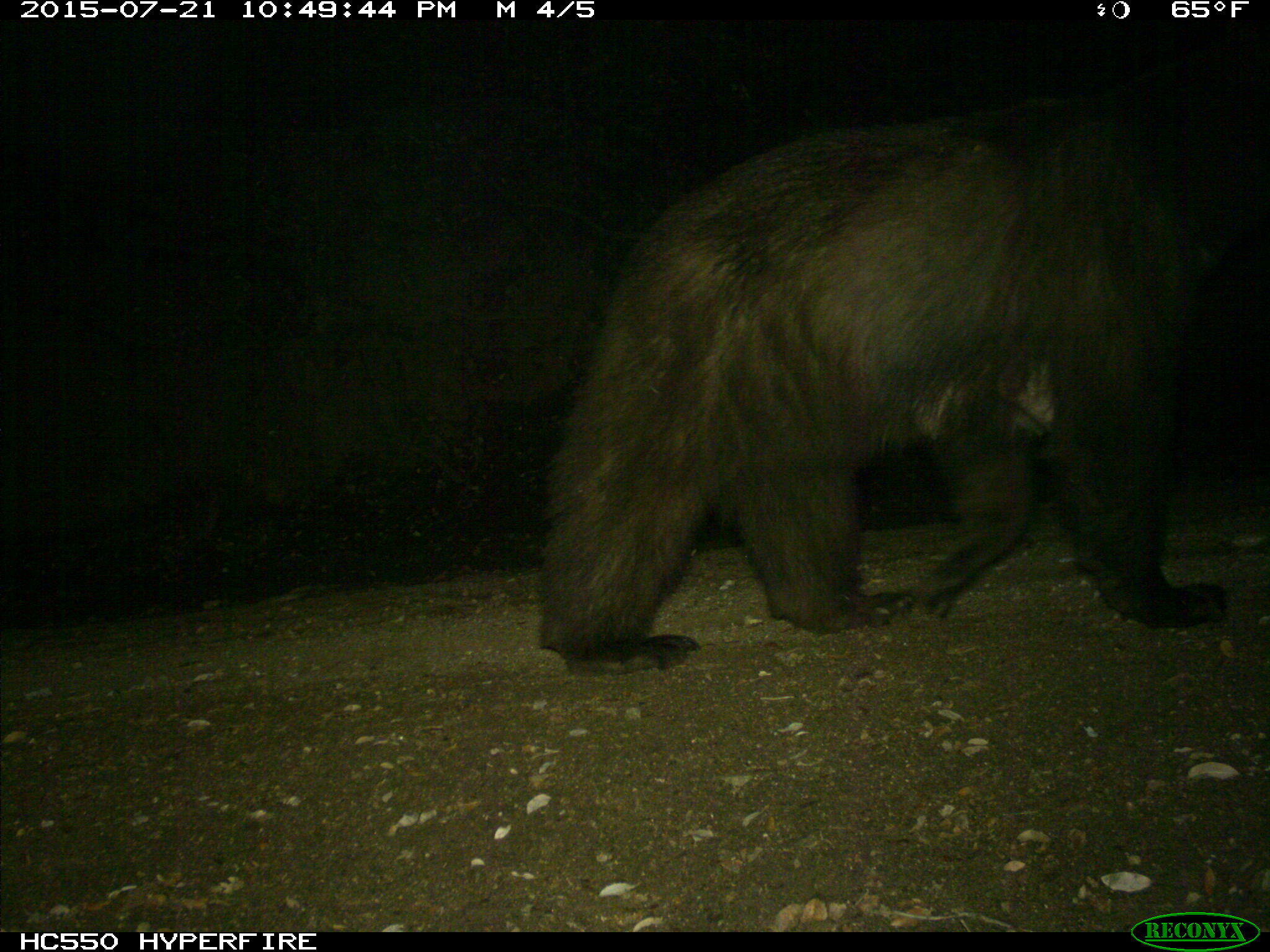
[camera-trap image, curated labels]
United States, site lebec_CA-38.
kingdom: Animalia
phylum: Chordata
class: Mammalia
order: Carnivora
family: Ursidae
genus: Ursus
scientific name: Ursus americanus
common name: american black bear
Ursus americanus (american black bear).